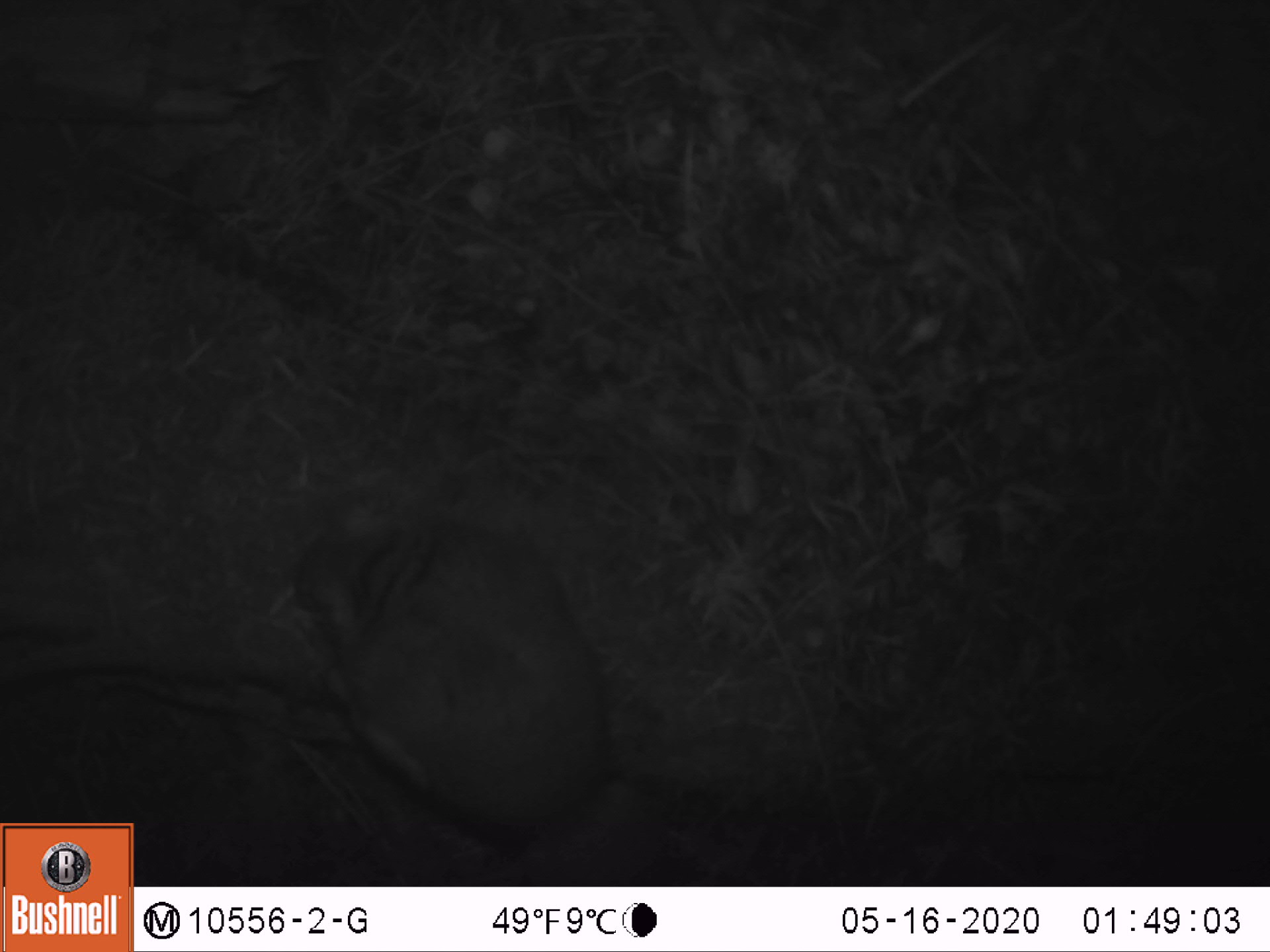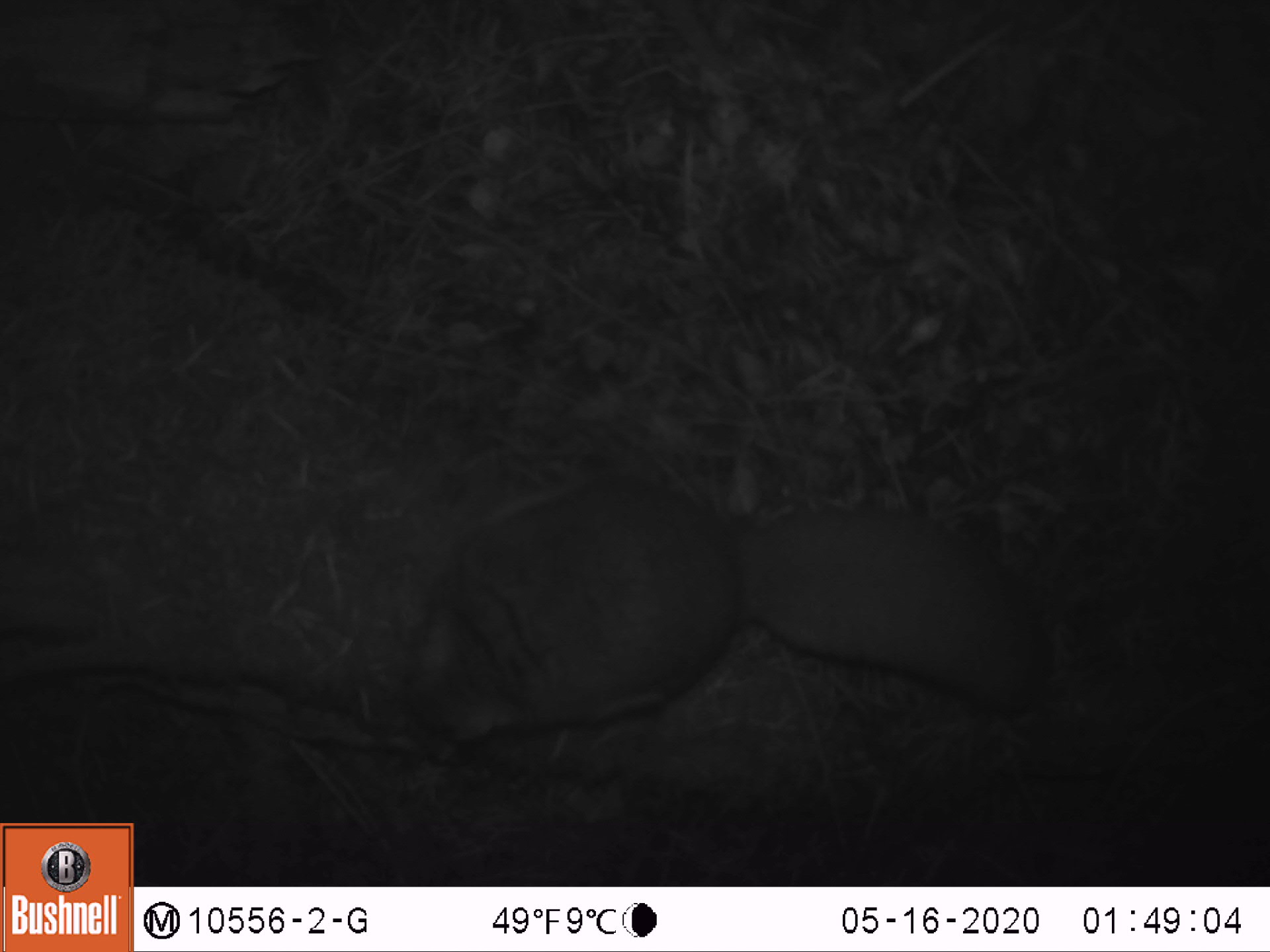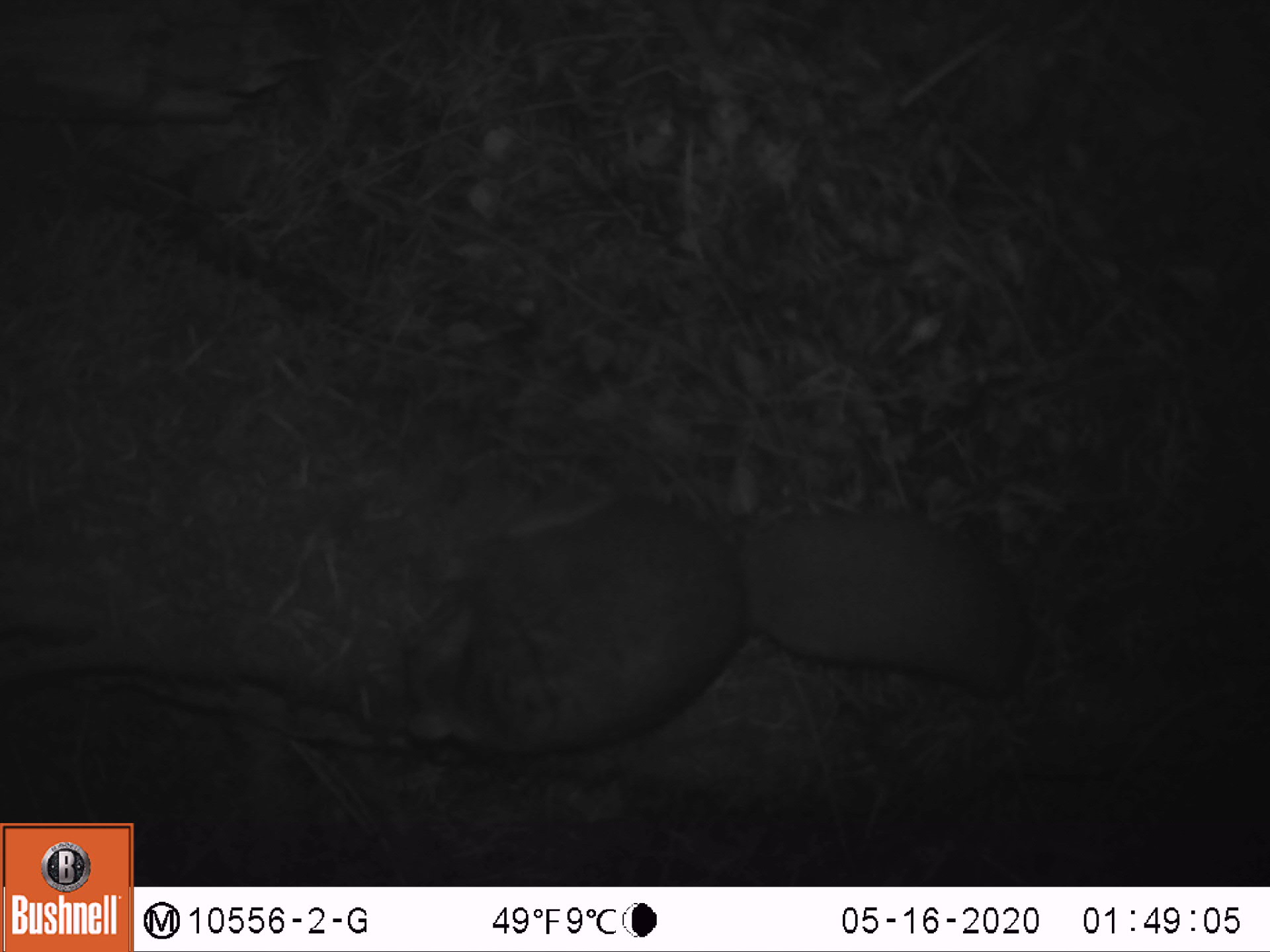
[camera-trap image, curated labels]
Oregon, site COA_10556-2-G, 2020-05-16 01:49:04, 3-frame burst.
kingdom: Animalia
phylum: Chordata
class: Mammalia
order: Rodentia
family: Sciuridae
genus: Glaucomys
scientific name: Glaucomys oregonensis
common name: humboldt's flying squirrel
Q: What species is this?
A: Humboldt's flying squirrel (Glaucomys oregonensis).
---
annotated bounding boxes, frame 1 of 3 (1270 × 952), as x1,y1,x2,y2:
humboldt's flying squirrel: 283,506,691,878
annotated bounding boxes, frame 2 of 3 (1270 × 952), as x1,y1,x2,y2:
humboldt's flying squirrel: 388,456,1061,767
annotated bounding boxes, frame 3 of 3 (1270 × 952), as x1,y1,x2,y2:
humboldt's flying squirrel: 377,474,1054,776